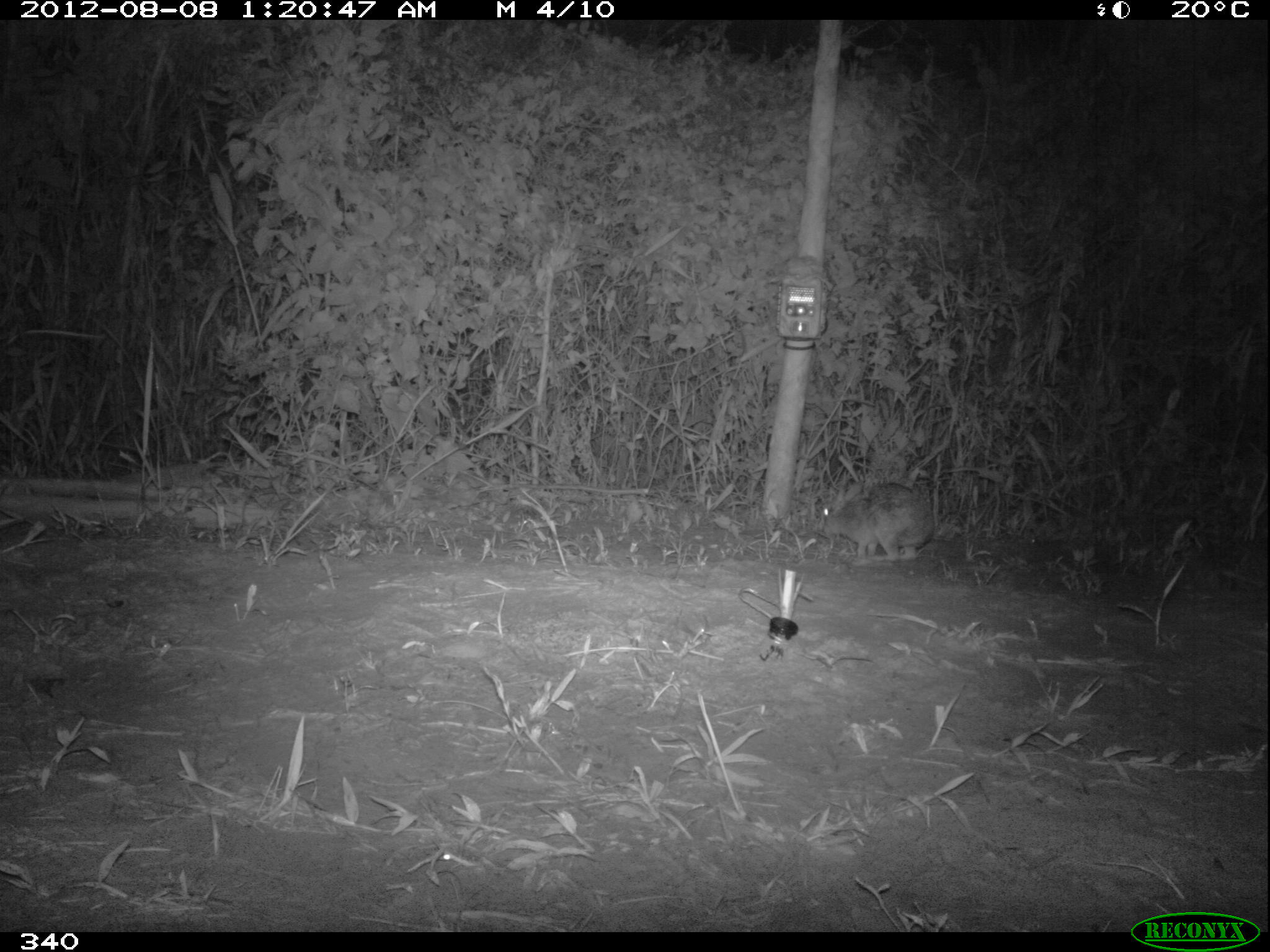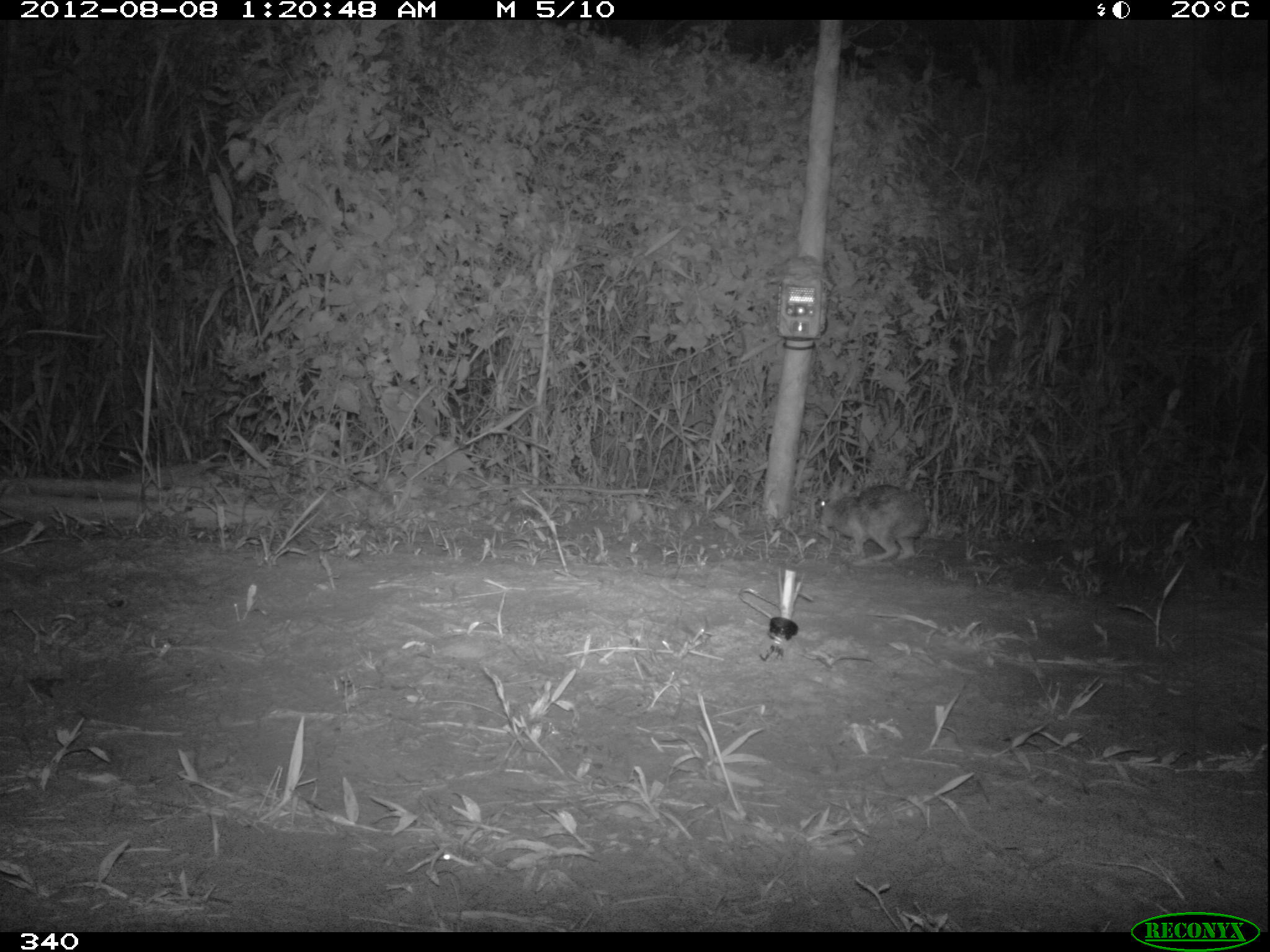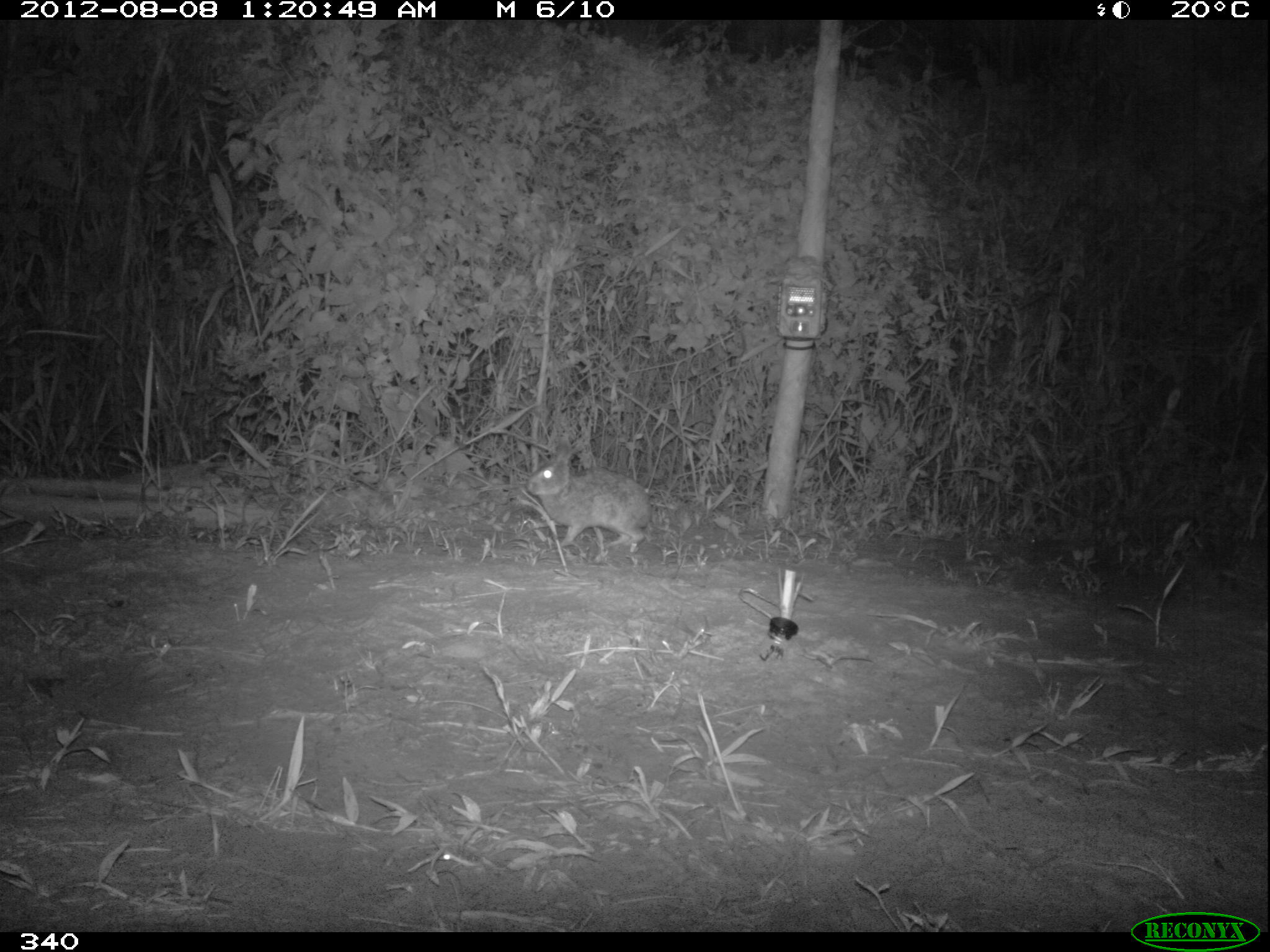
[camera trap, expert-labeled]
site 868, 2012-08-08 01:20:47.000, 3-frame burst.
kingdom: Animalia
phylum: Chordata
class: Mammalia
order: Lagomorpha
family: Leporidae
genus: Sylvilagus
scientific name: Sylvilagus brasiliensis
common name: tapeti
Sylvilagus brasiliensis (tapeti).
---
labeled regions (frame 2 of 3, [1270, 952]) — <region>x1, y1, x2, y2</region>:
sylvilagus brasiliensis: <region>818, 469, 928, 567</region>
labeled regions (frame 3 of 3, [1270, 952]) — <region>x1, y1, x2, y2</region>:
sylvilagus brasiliensis: <region>525, 433, 651, 553</region>